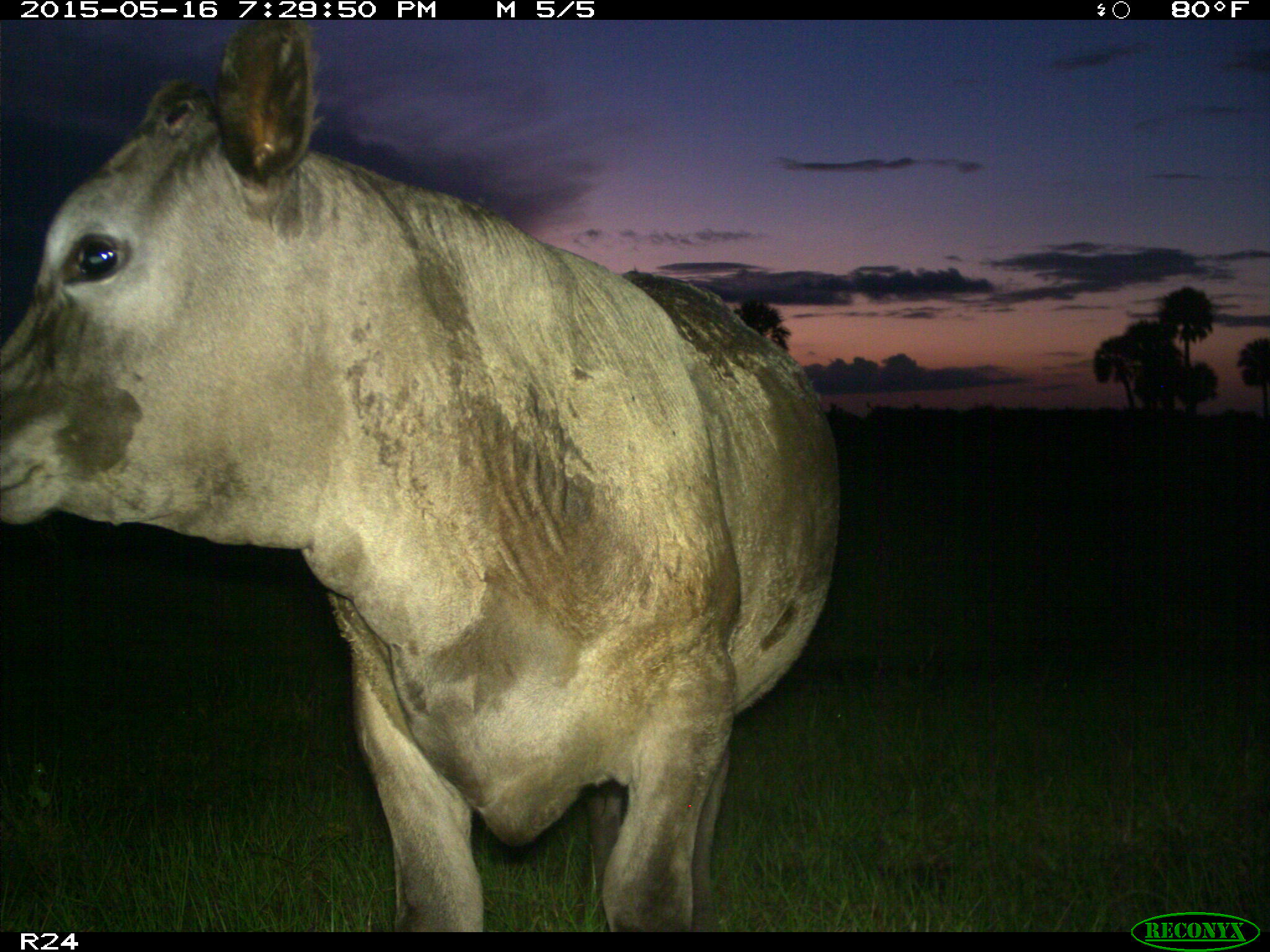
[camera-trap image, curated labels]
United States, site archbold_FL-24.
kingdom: Animalia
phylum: Chordata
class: Mammalia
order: Artiodactyla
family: Bovidae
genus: Bos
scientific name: Bos taurus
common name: domestic cow